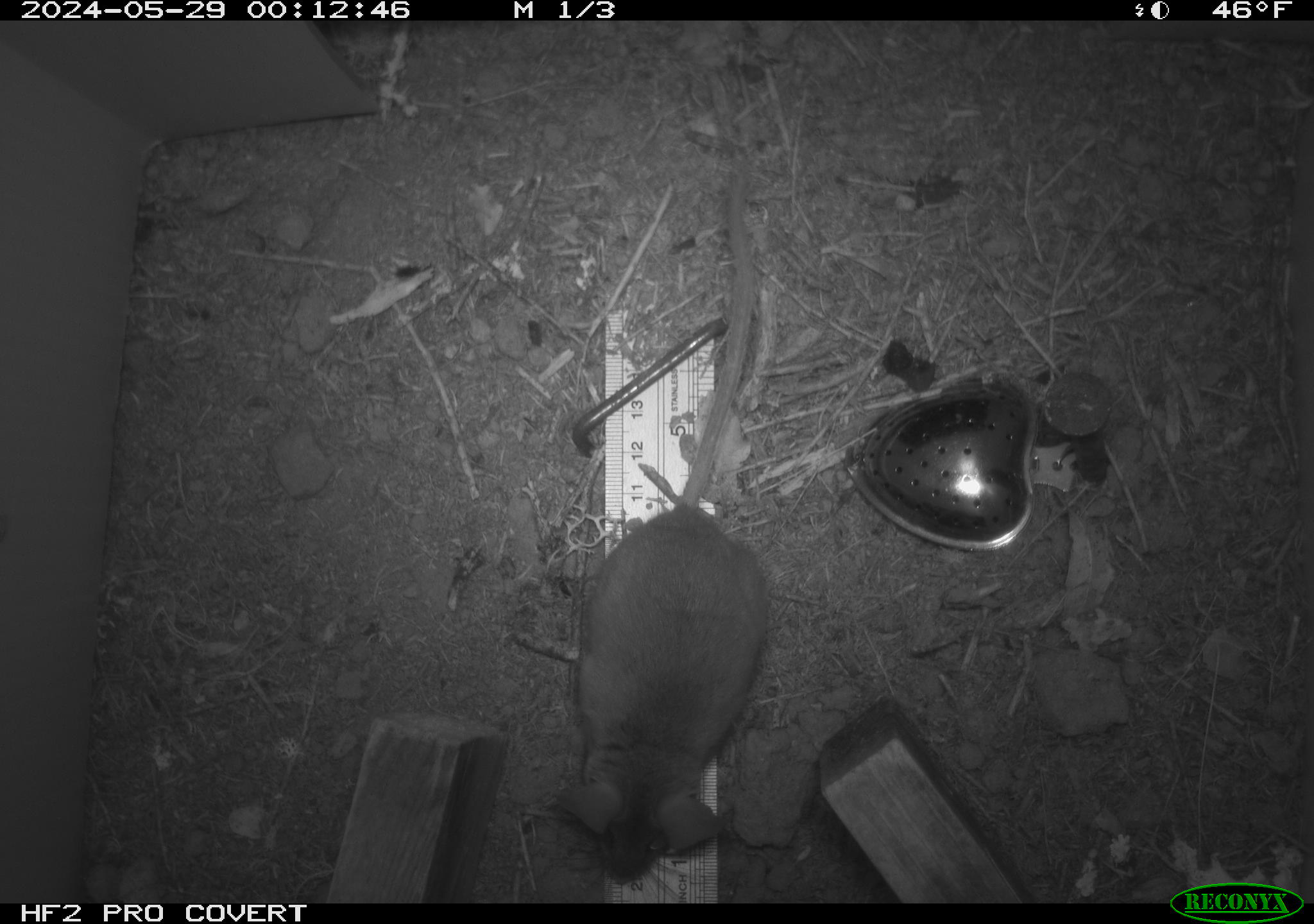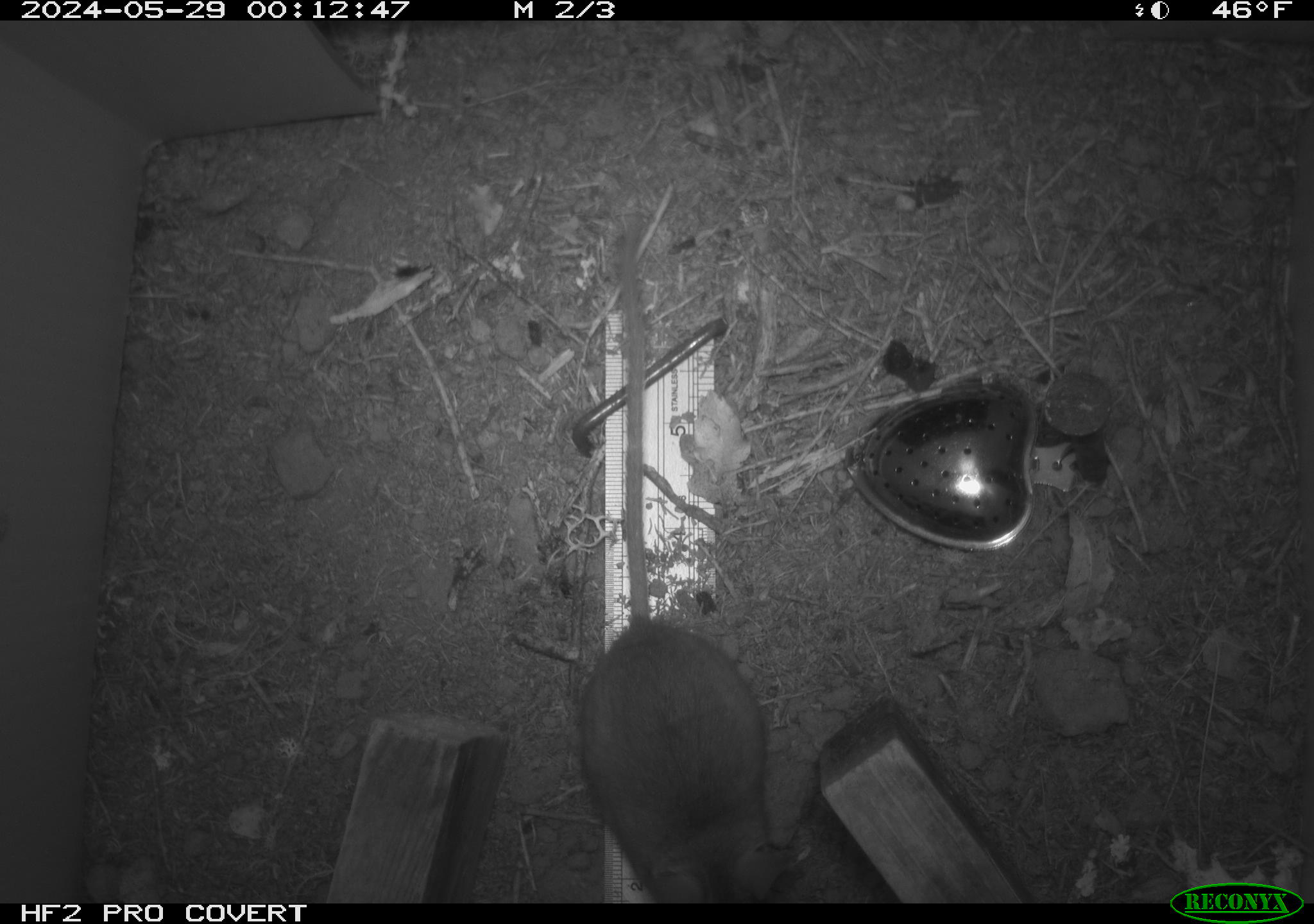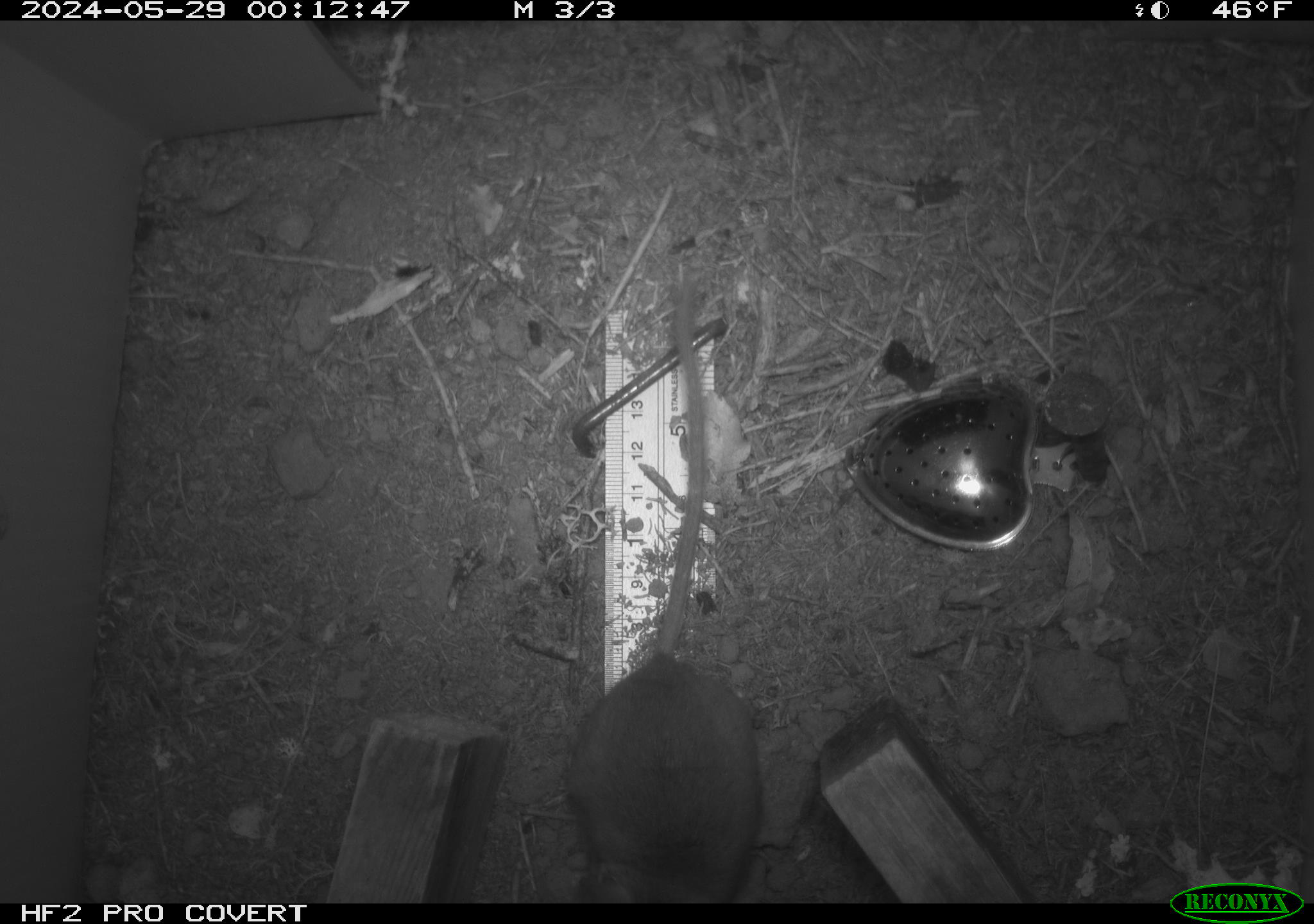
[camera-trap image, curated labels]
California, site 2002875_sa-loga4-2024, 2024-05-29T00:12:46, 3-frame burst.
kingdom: Animalia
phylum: Chordata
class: Mammalia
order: Rodentia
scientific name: Rodentia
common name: mouse species